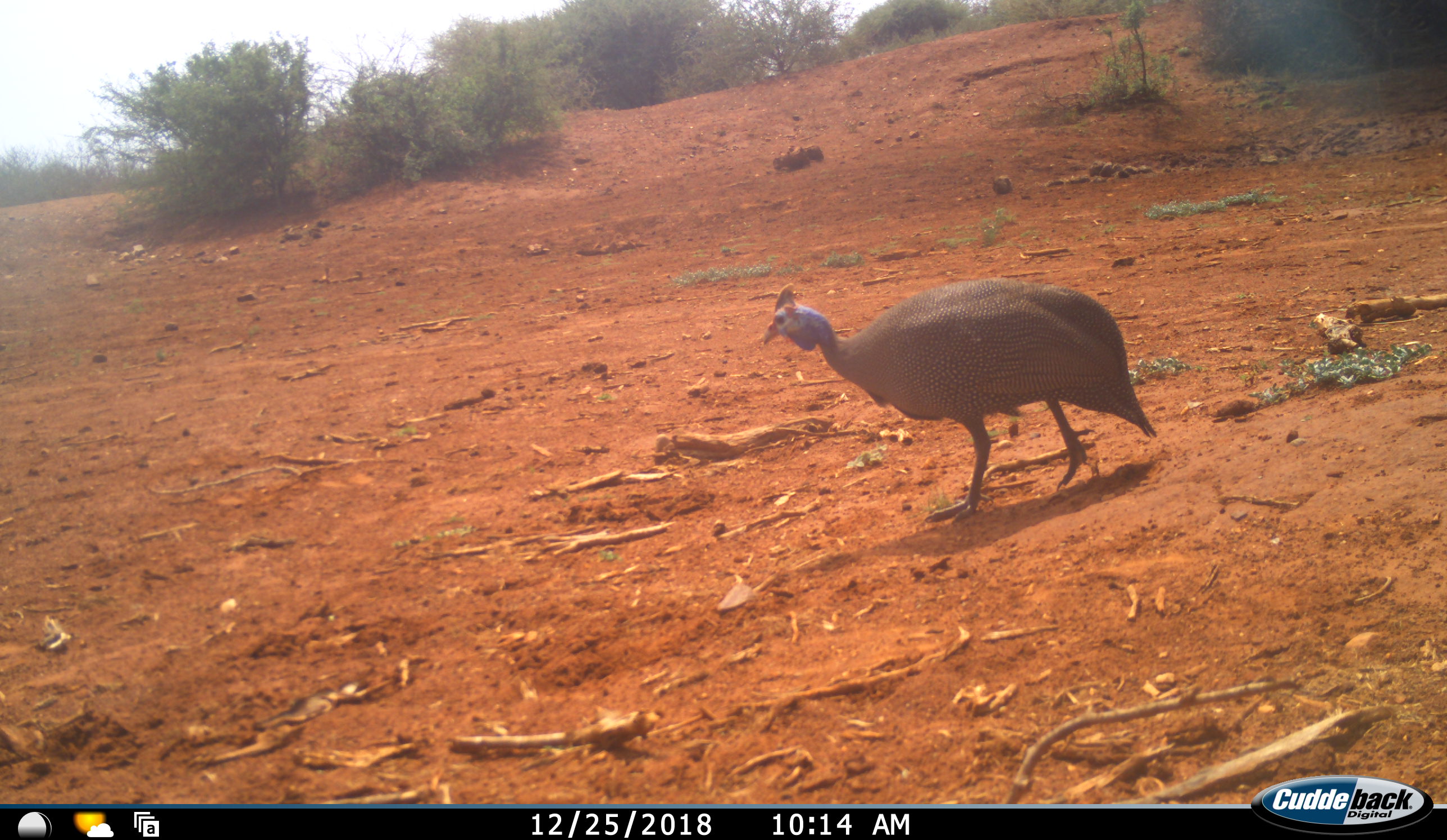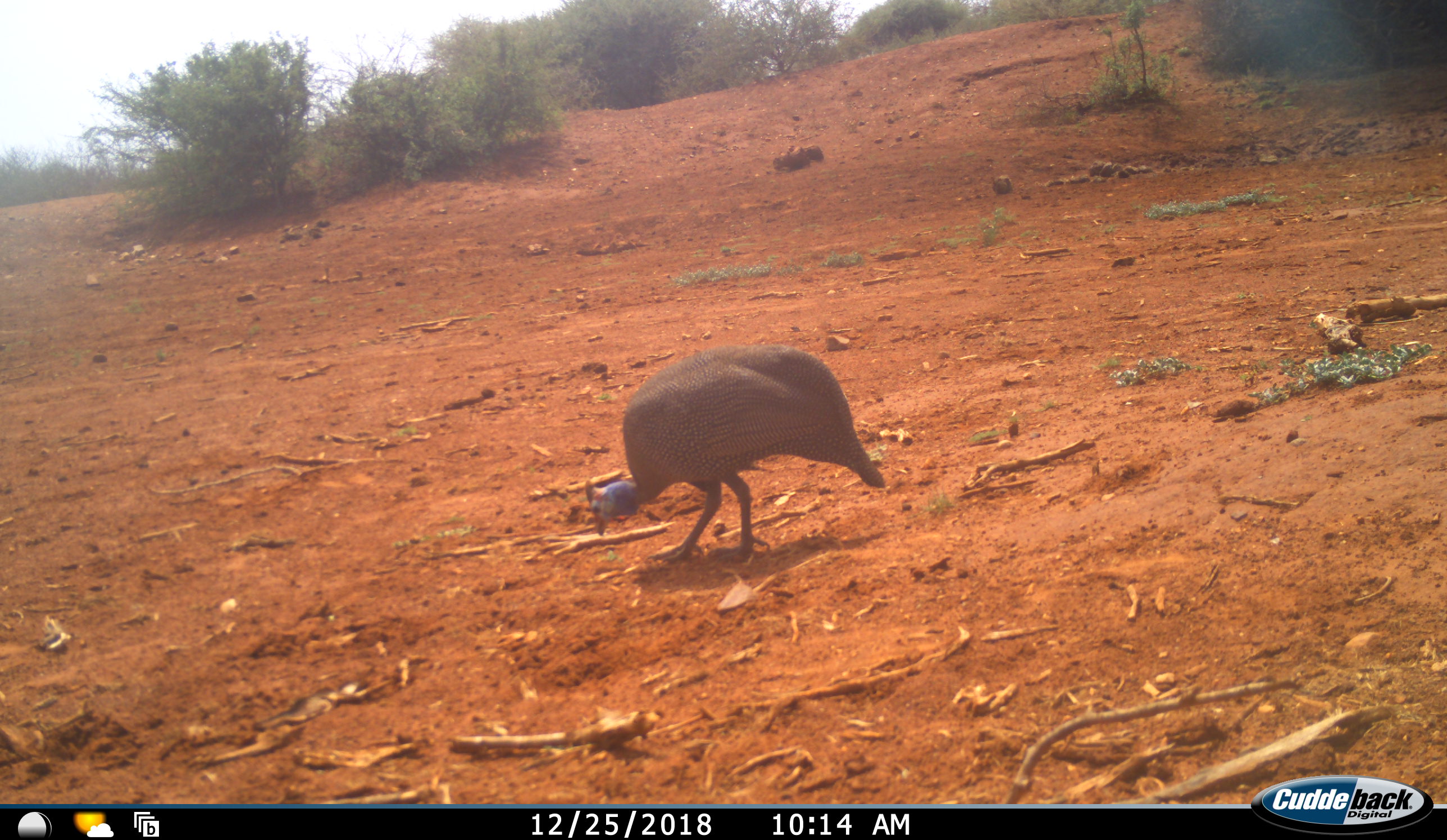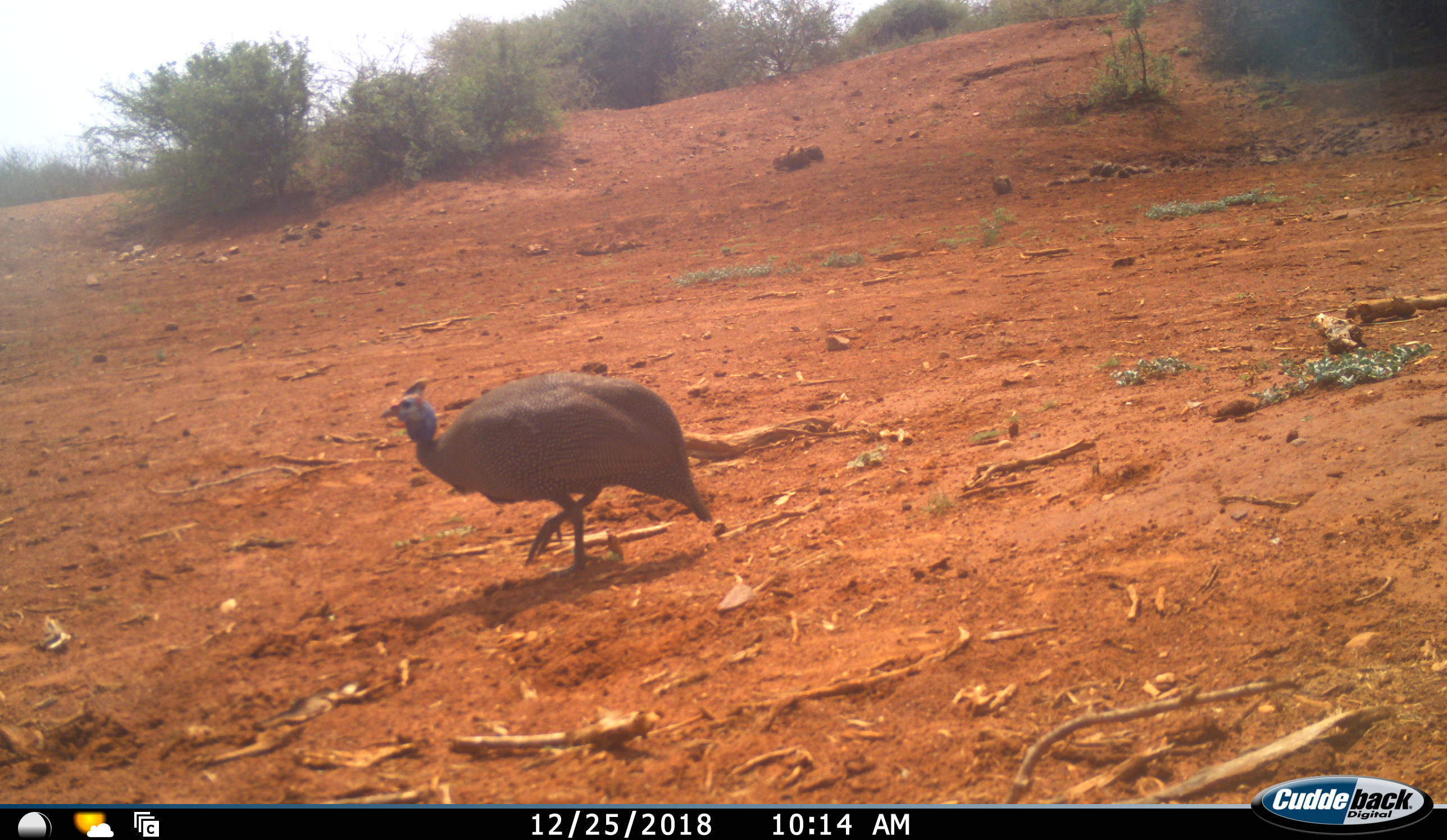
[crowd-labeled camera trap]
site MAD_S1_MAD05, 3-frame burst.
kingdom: Animalia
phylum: Chordata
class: Aves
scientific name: Aves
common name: bird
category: birdother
Birdother (bird) (Aves), count 1. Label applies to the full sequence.